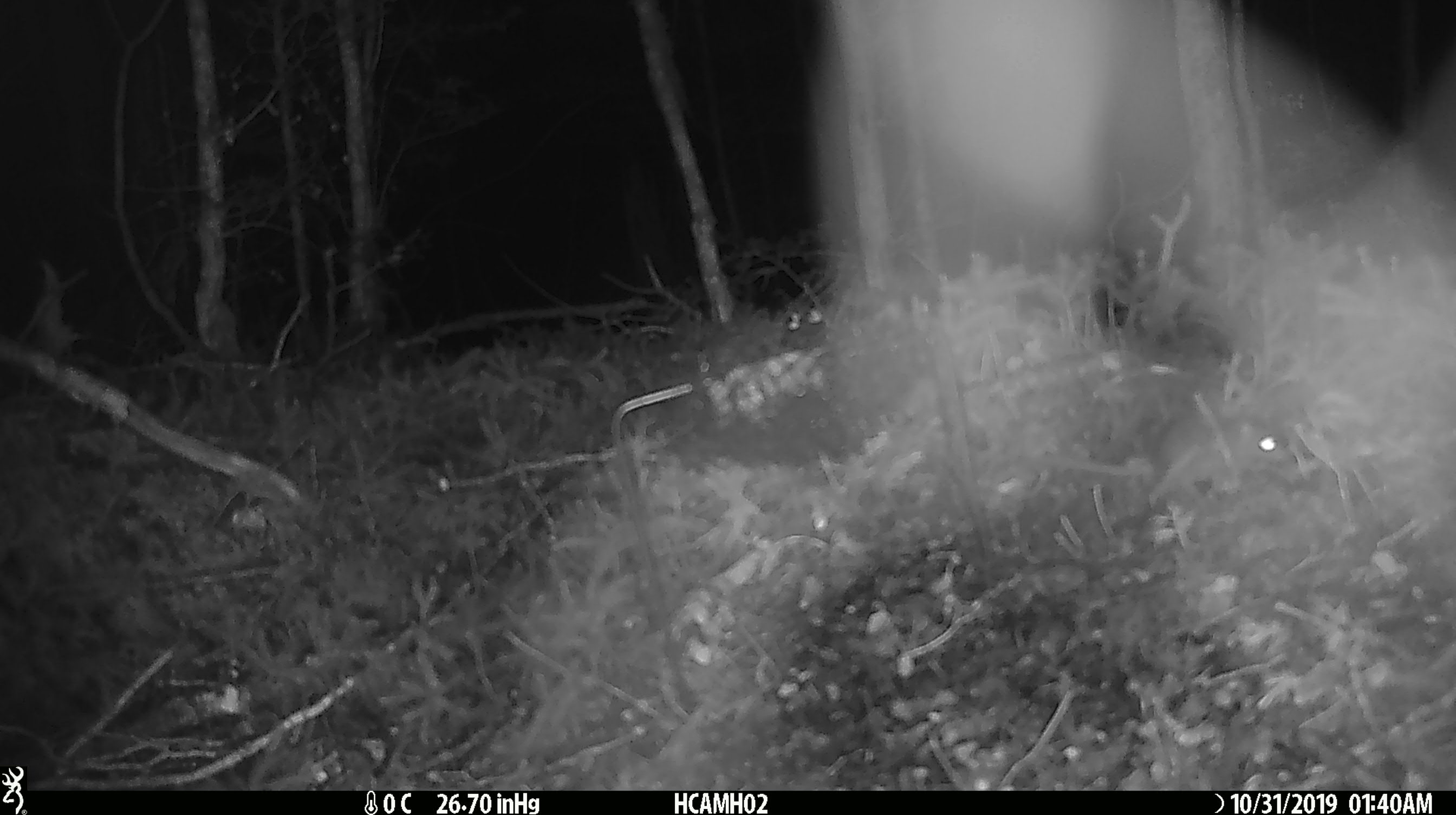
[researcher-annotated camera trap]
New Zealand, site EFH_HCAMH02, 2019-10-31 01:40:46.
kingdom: Animalia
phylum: Chordata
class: Mammalia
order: Rodentia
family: Muridae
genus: Mus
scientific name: Mus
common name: mouse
Mouse (Mus).